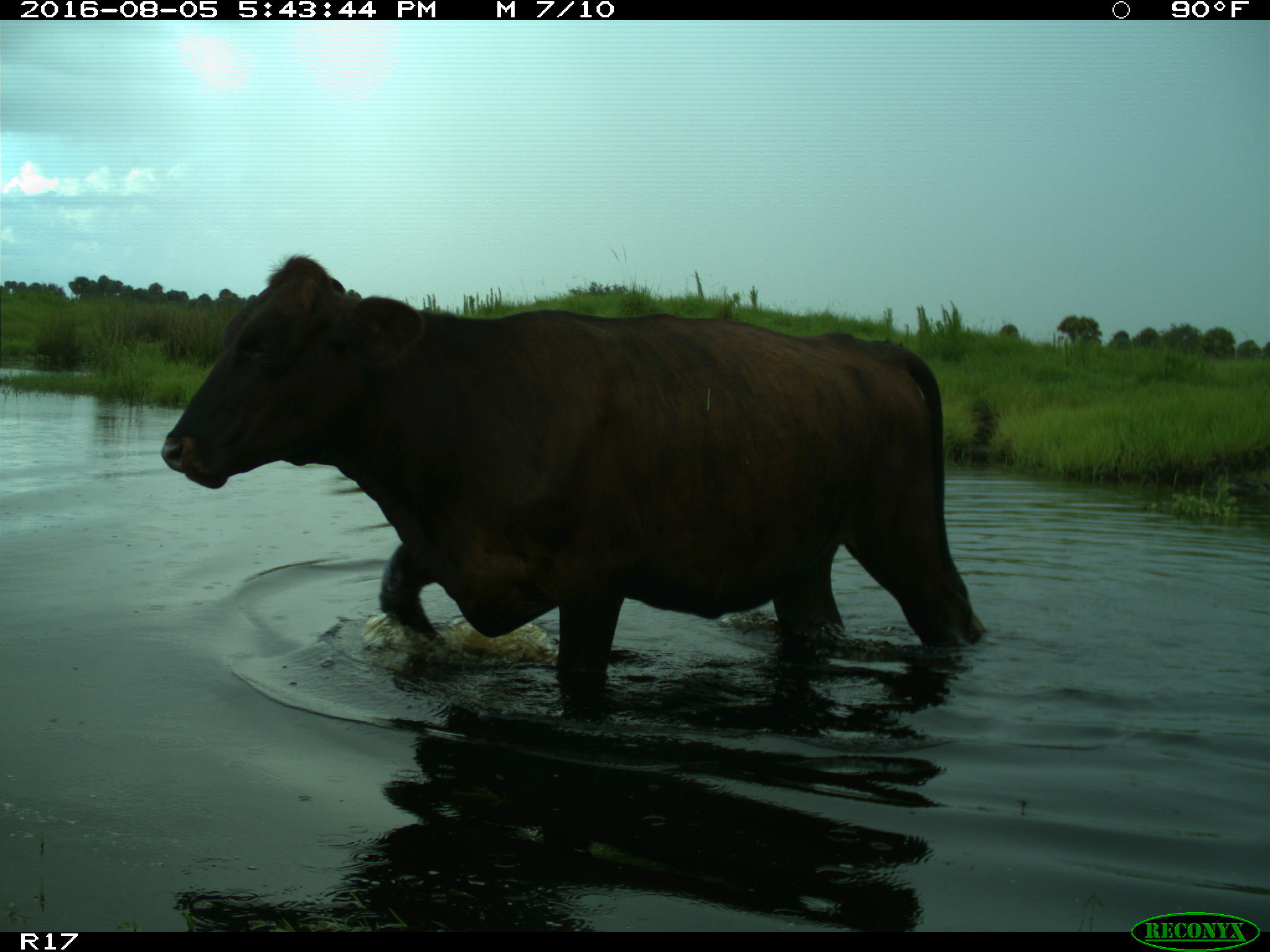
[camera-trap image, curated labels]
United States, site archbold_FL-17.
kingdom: Animalia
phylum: Chordata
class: Mammalia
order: Artiodactyla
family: Bovidae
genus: Bos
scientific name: Bos taurus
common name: domestic cow